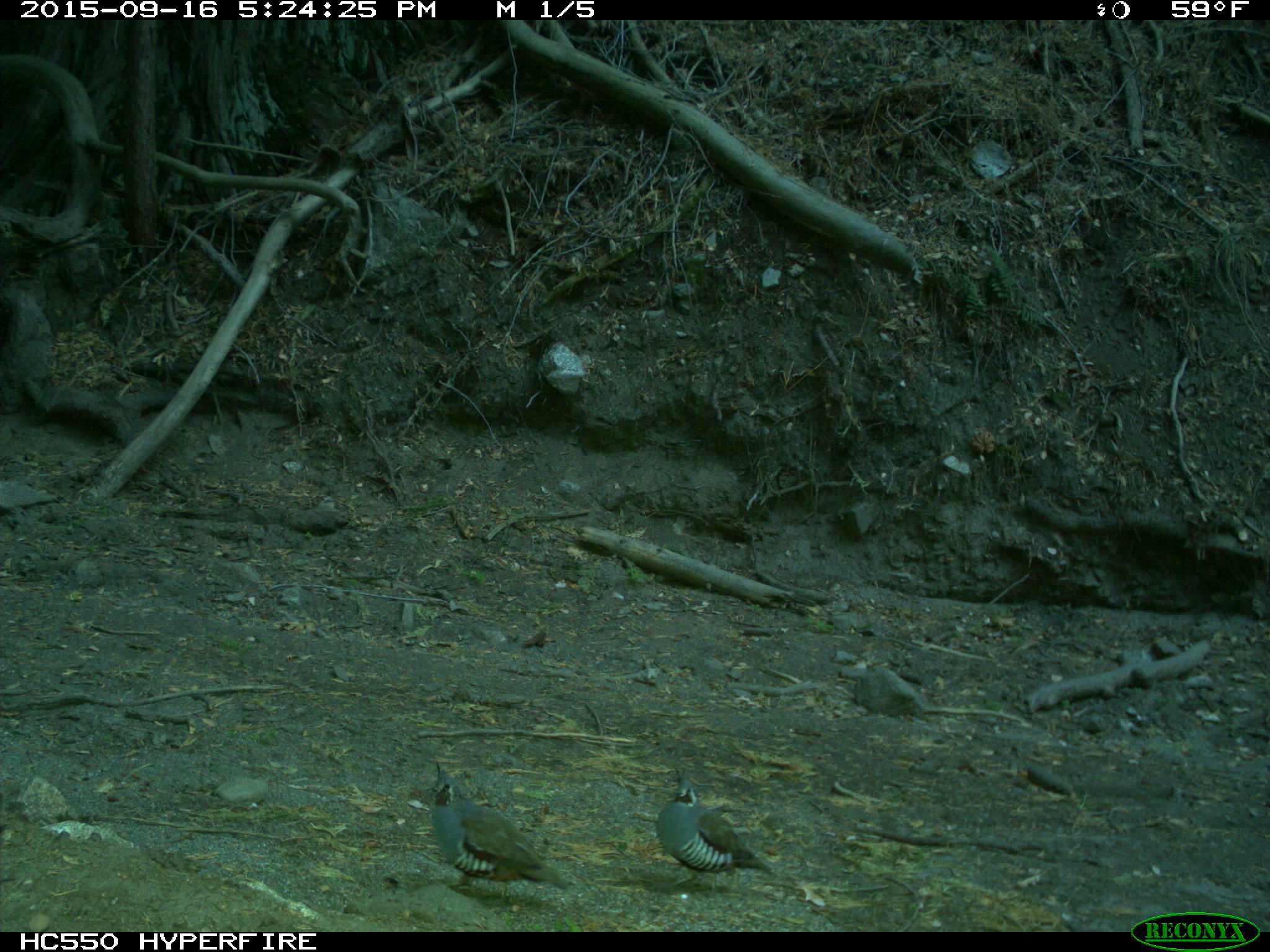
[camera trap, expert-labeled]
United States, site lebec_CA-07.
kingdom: Animalia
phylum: Chordata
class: Aves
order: Galliformes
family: Odontophoridae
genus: Callipepla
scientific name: Callipepla californica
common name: california quail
Callipepla californica (california quail).